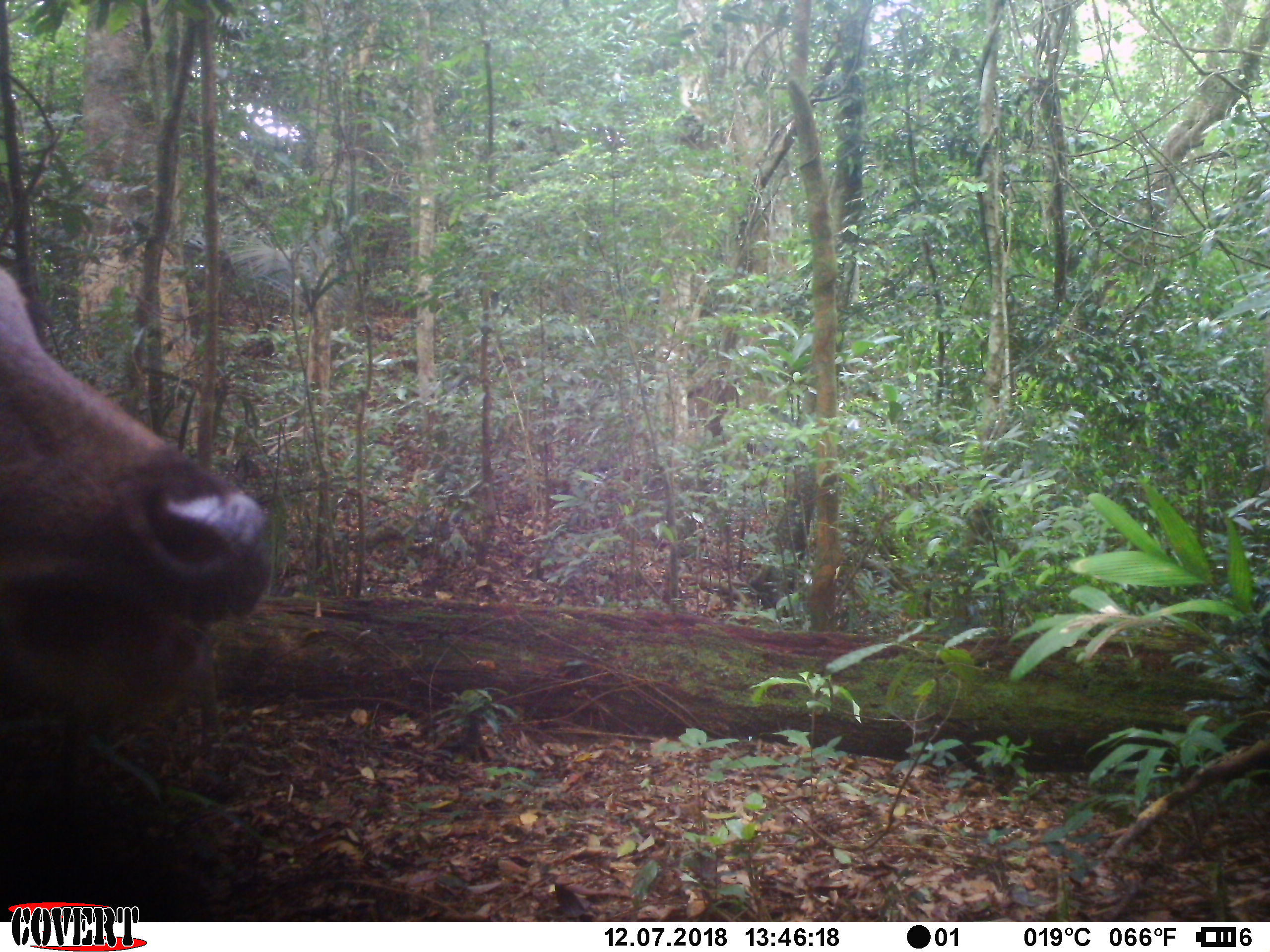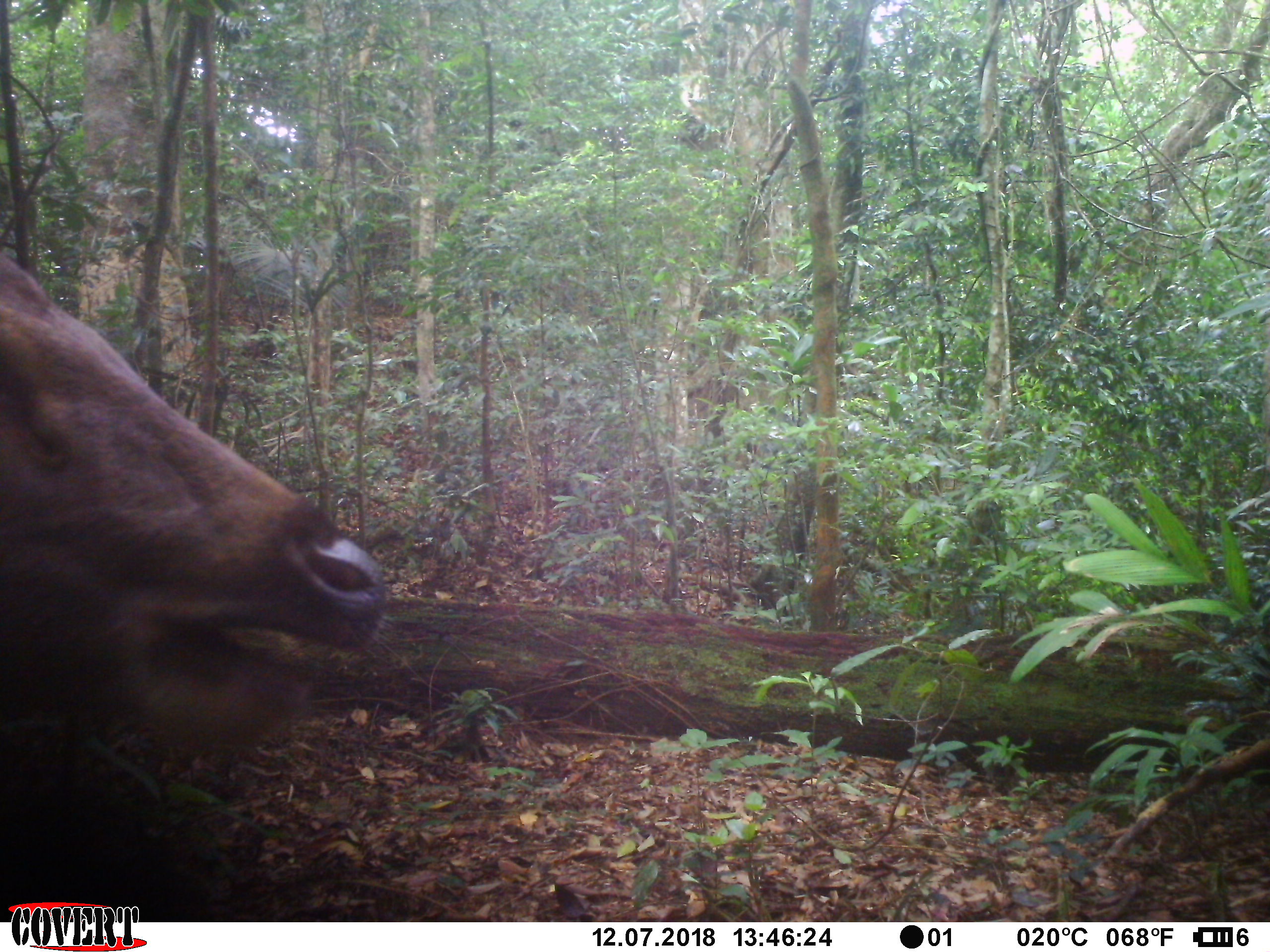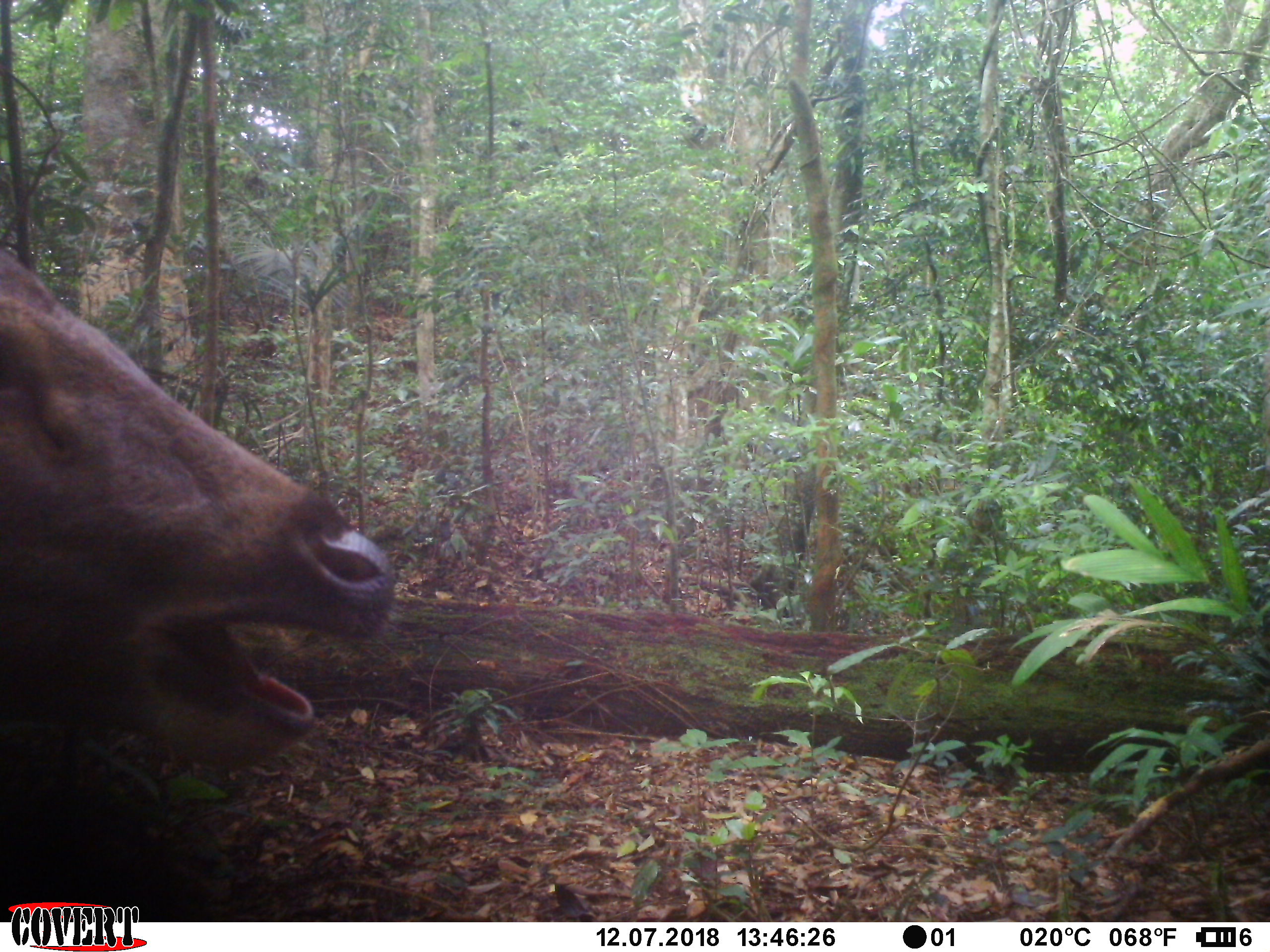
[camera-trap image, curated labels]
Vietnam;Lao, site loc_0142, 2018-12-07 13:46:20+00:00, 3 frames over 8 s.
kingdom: Animalia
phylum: Chordata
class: Mammalia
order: Artiodactyla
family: Cervidae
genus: Rusa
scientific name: Rusa unicolor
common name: sambar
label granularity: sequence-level